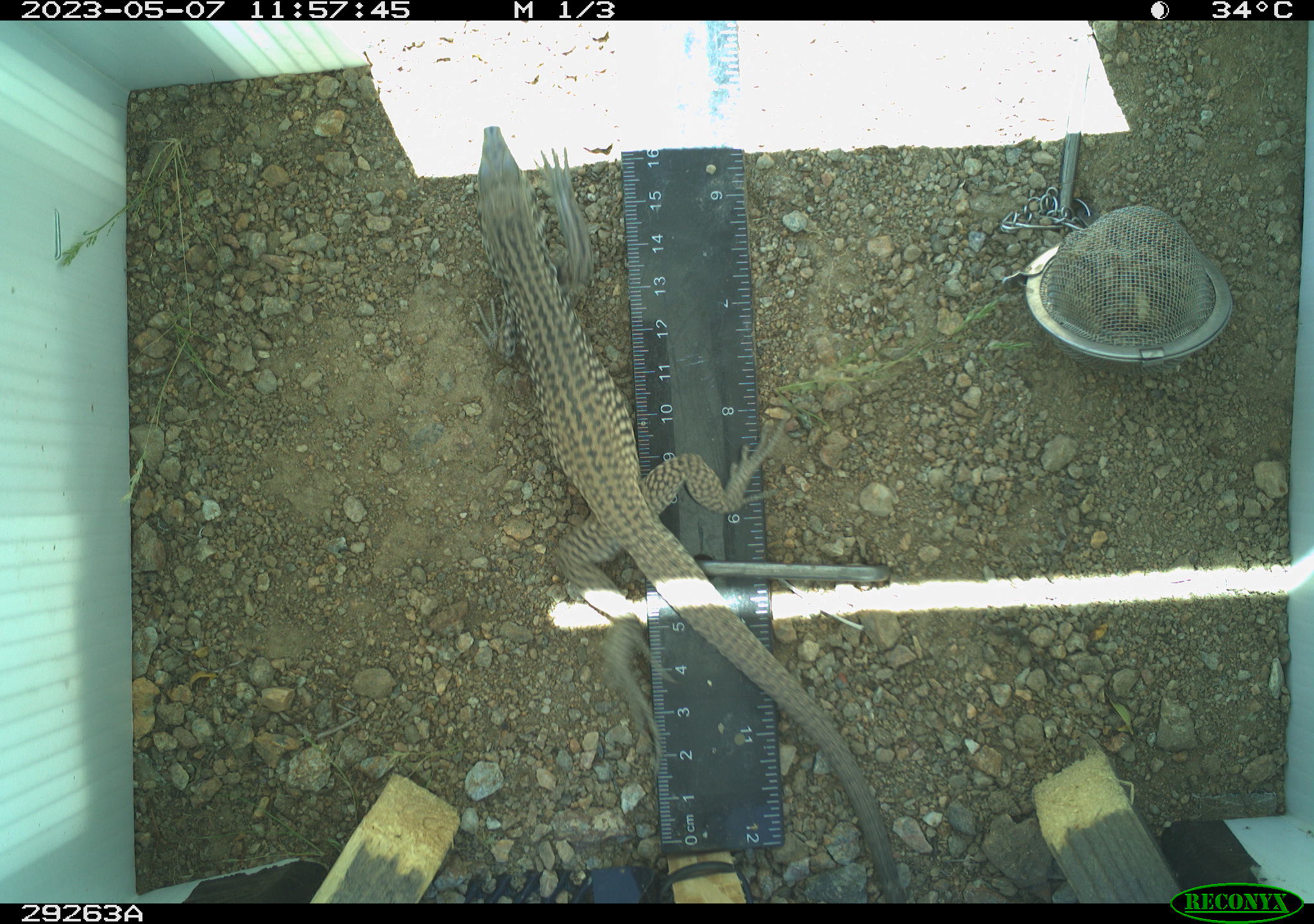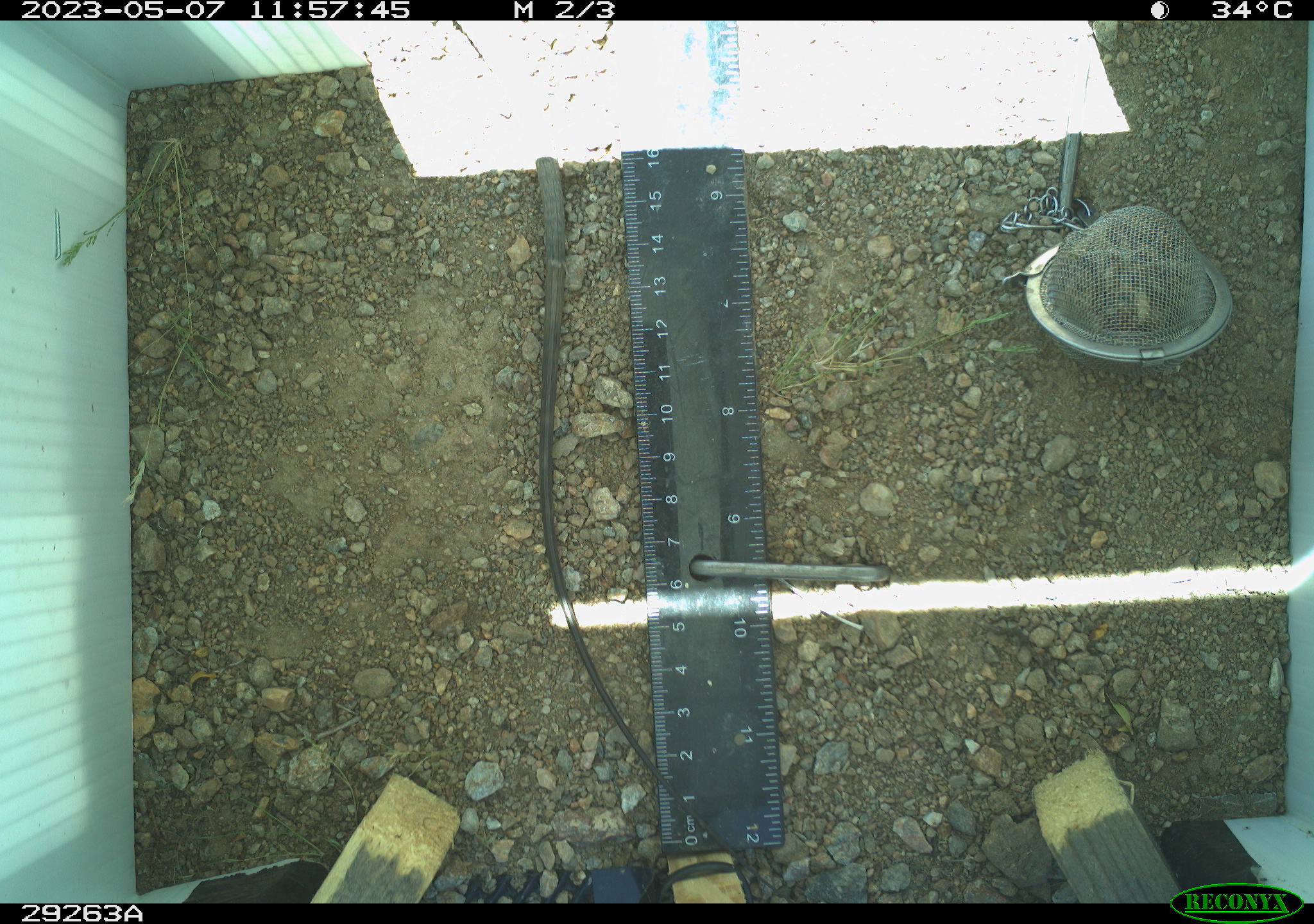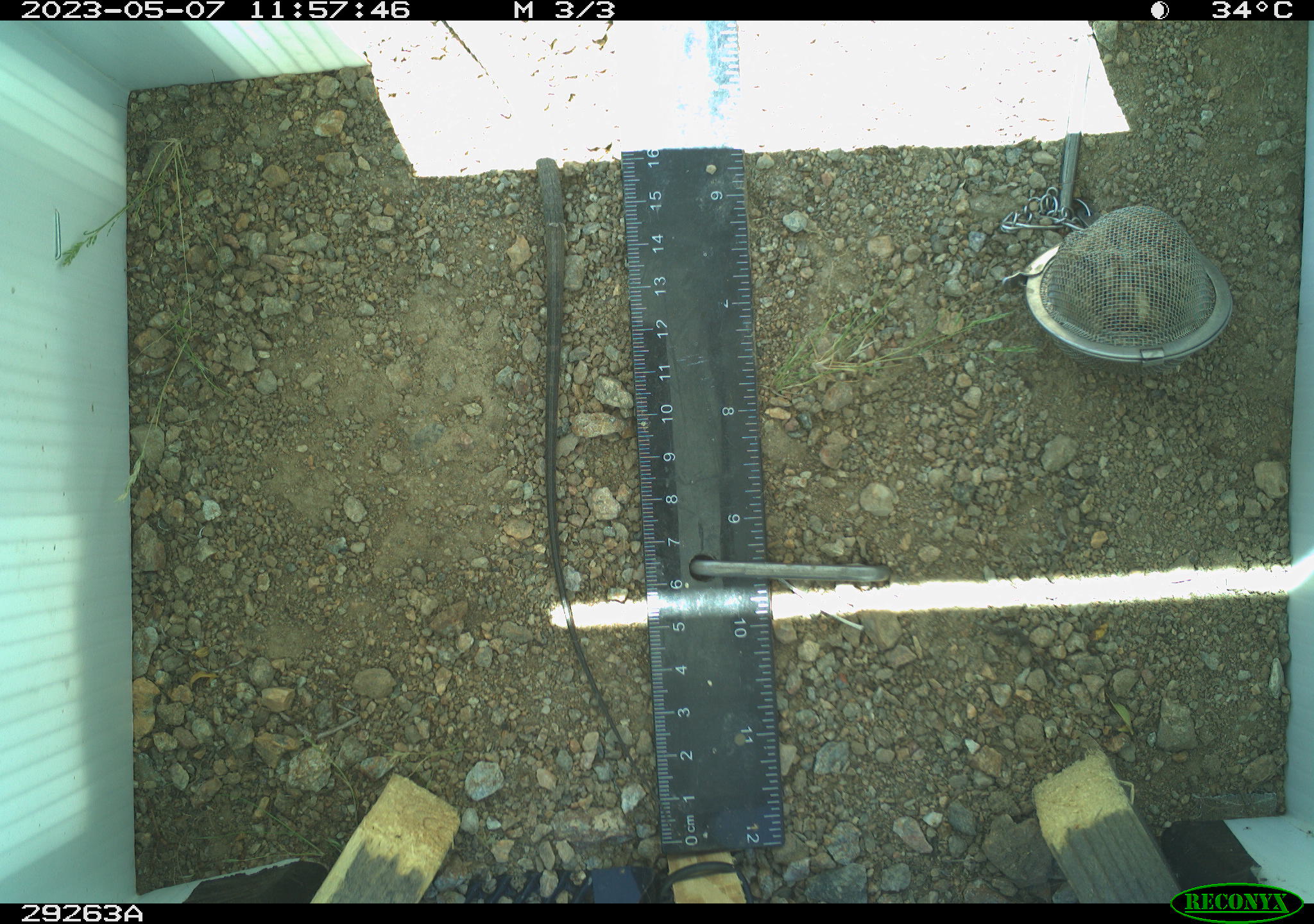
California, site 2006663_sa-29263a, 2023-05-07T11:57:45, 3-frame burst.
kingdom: Animalia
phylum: Chordata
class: Reptilia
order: Squamata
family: Teiidae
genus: Aspidoscelis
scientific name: Aspidoscelis tigris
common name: western whiptail